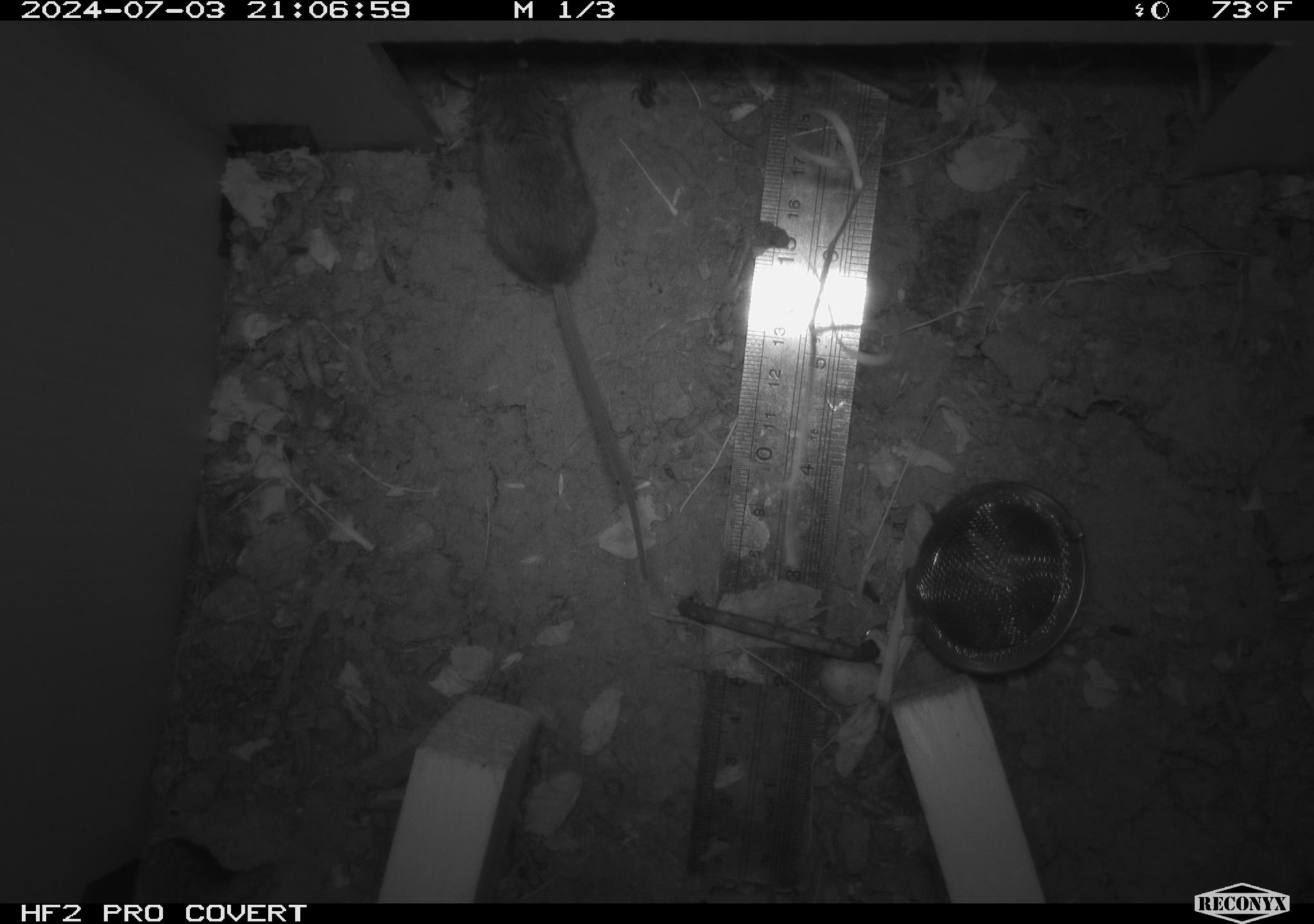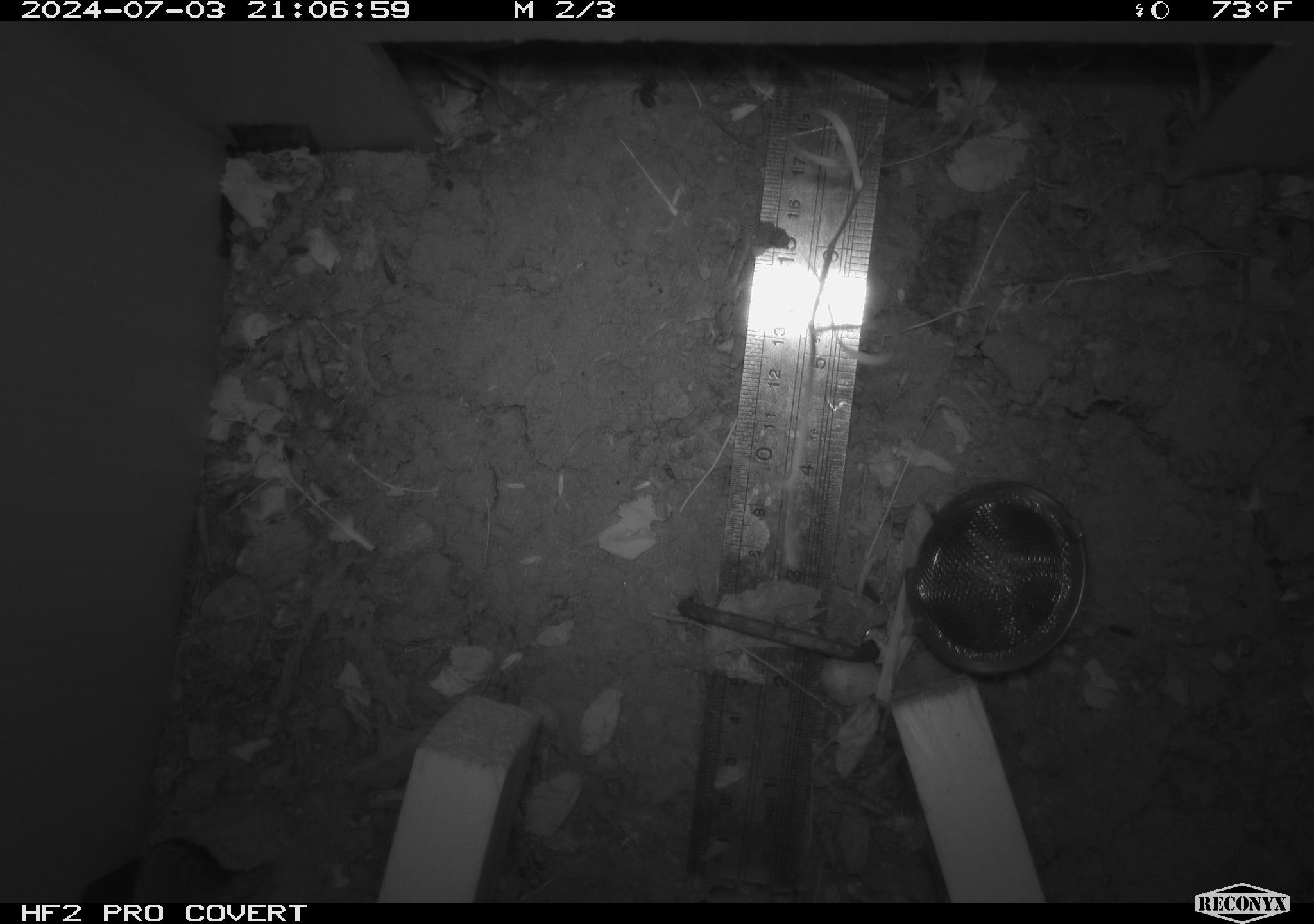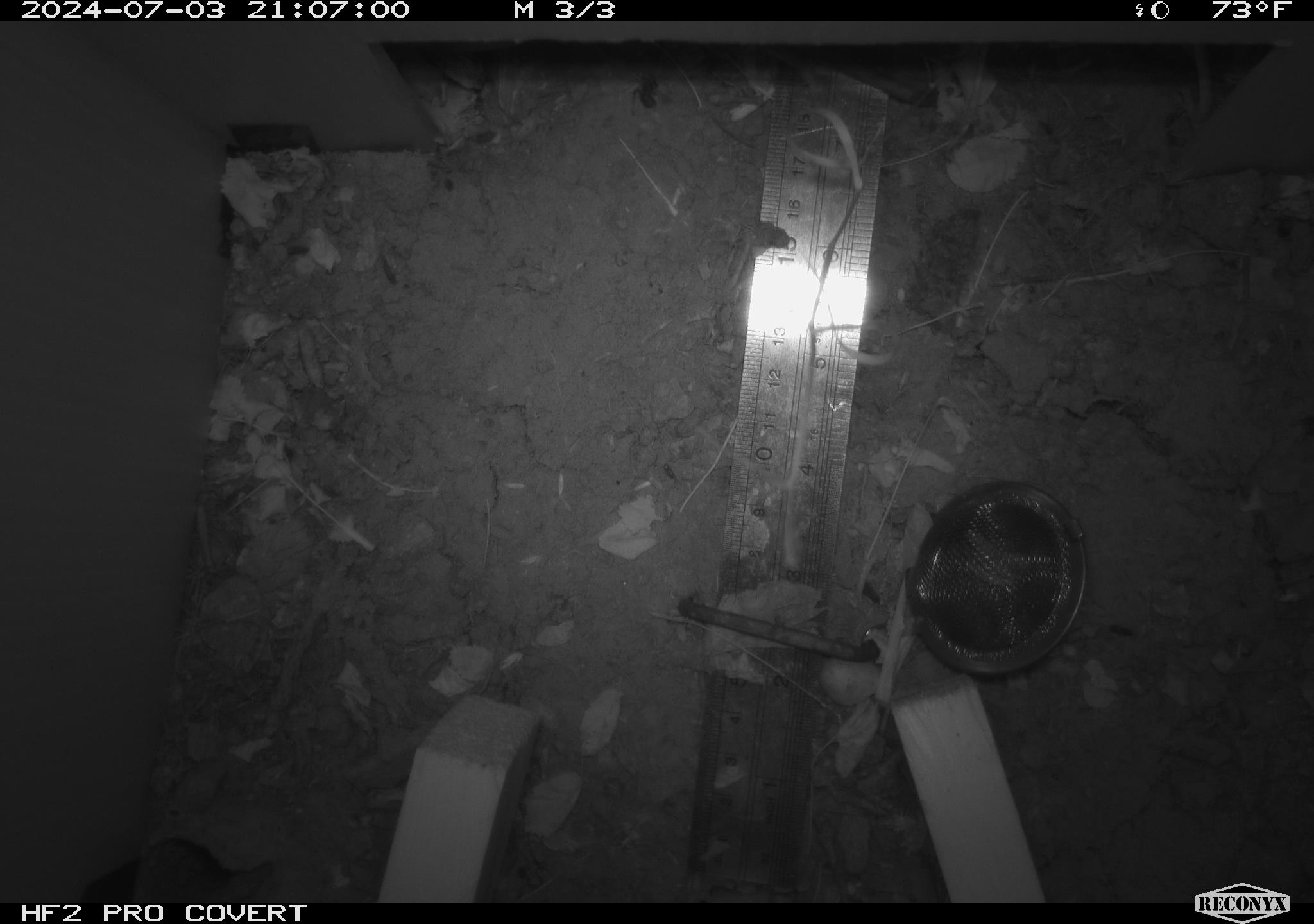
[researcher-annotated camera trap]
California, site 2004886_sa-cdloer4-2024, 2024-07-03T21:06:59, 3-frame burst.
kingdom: Animalia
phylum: Chordata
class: Mammalia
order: Rodentia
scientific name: Rodentia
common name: rodent